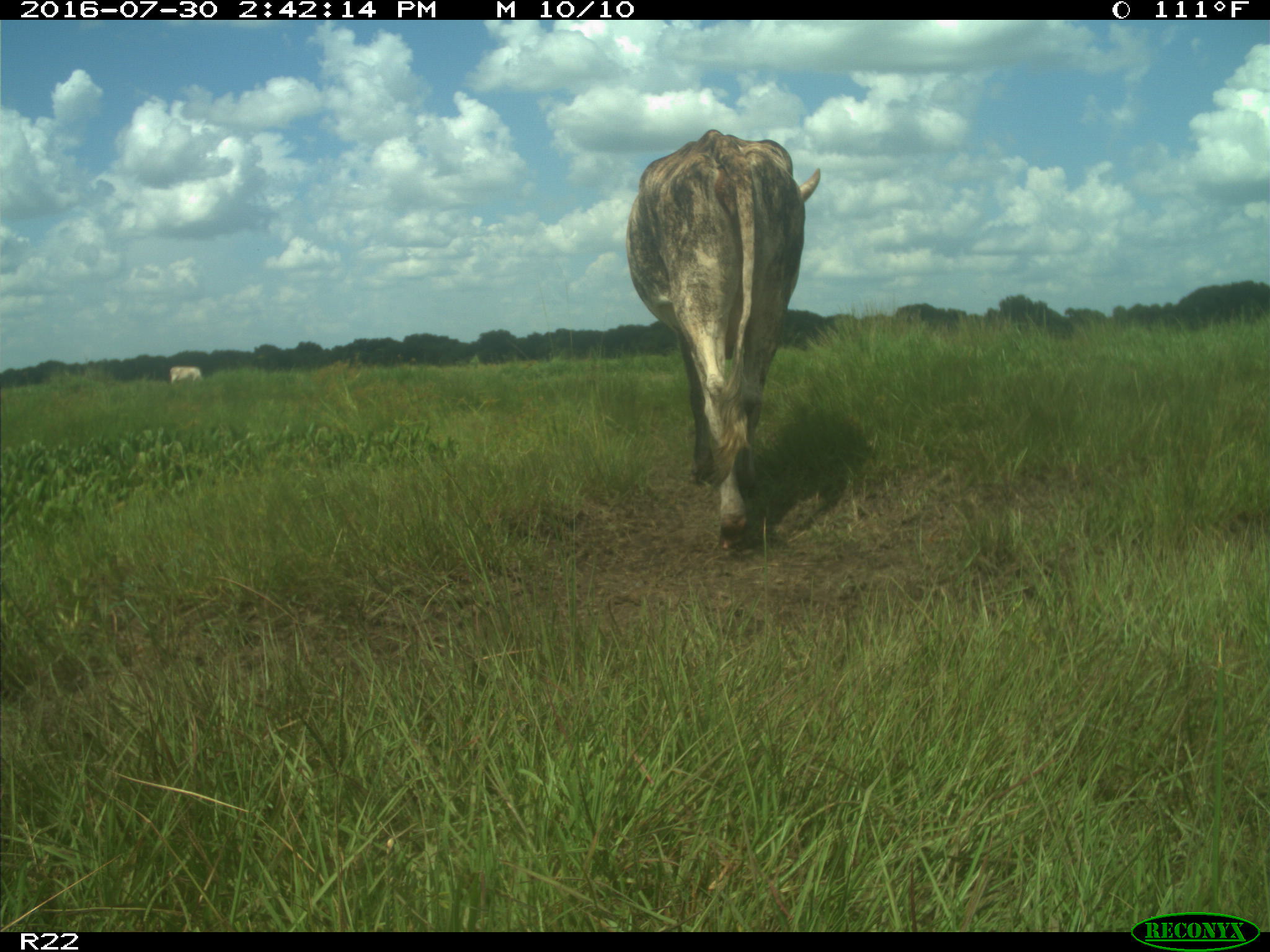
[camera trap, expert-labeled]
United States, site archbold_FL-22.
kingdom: Animalia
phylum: Chordata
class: Mammalia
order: Artiodactyla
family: Bovidae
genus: Bos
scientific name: Bos taurus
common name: domestic cow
Bos taurus (domestic cow).